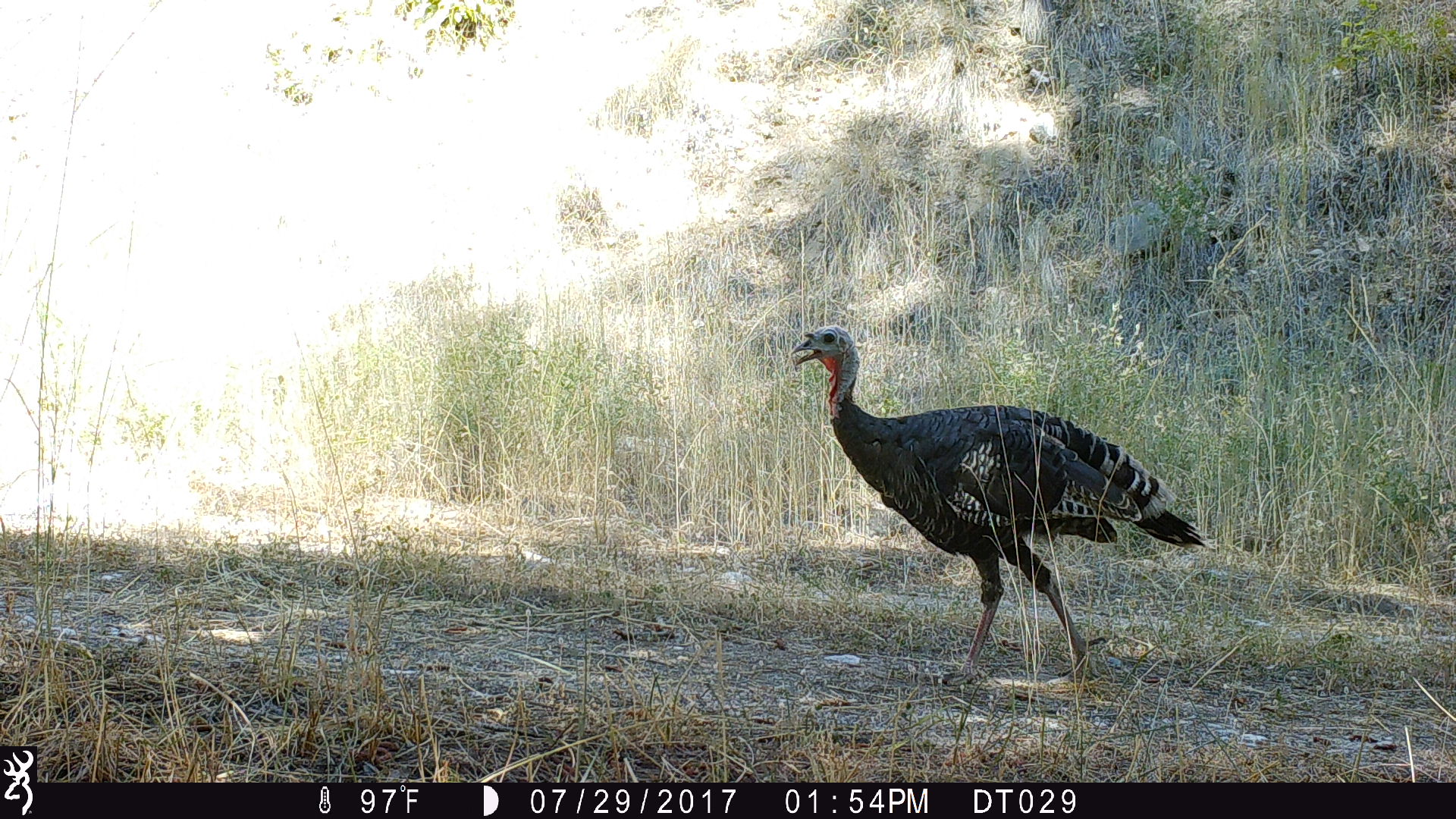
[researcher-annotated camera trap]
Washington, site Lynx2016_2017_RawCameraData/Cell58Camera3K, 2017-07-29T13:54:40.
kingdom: Animalia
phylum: Chordata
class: Aves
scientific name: Aves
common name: birds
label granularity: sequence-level